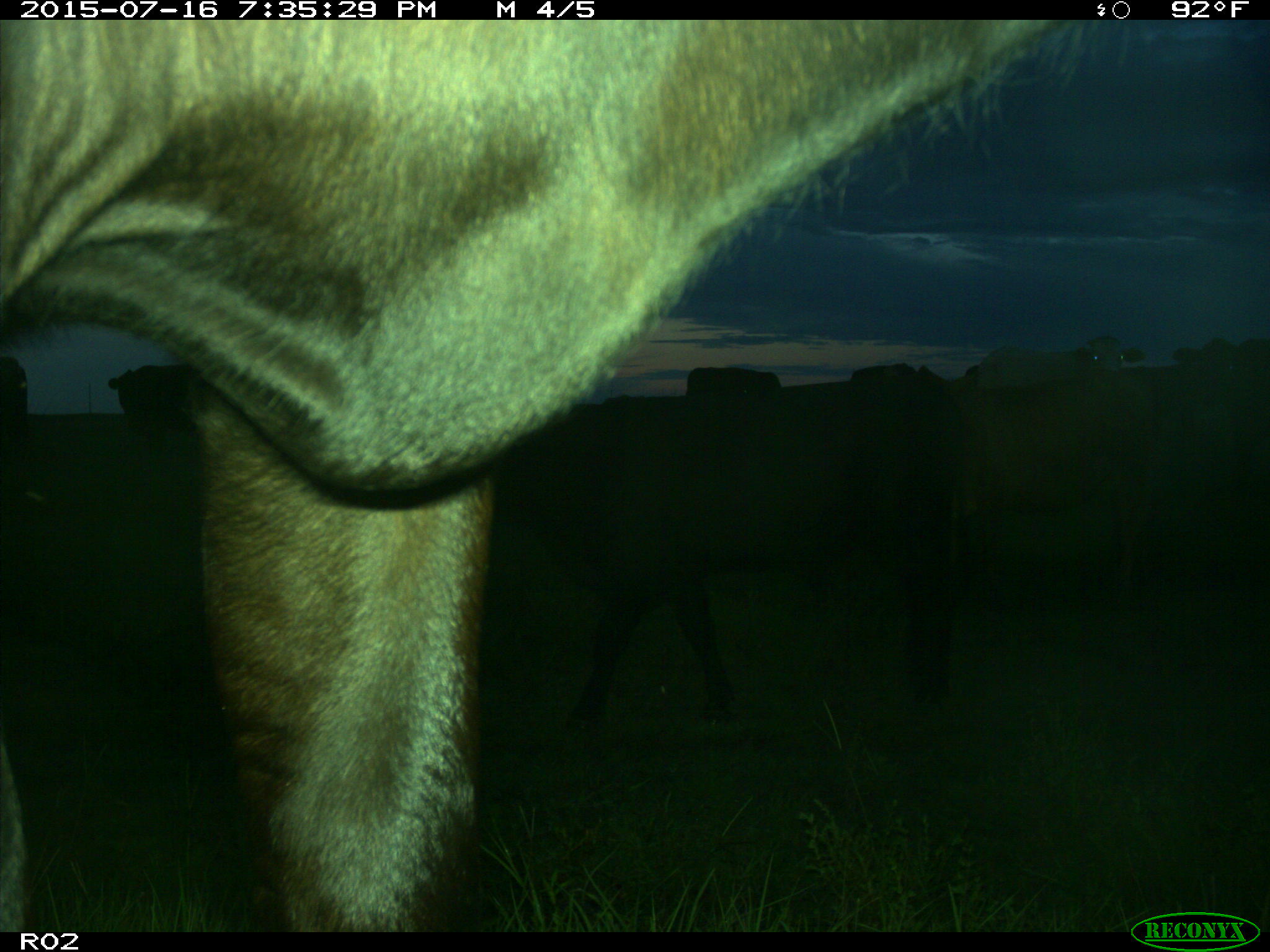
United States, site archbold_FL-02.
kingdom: Animalia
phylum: Chordata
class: Mammalia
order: Artiodactyla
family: Bovidae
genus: Bos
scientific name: Bos taurus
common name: domestic cow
Bos taurus (domestic cow).